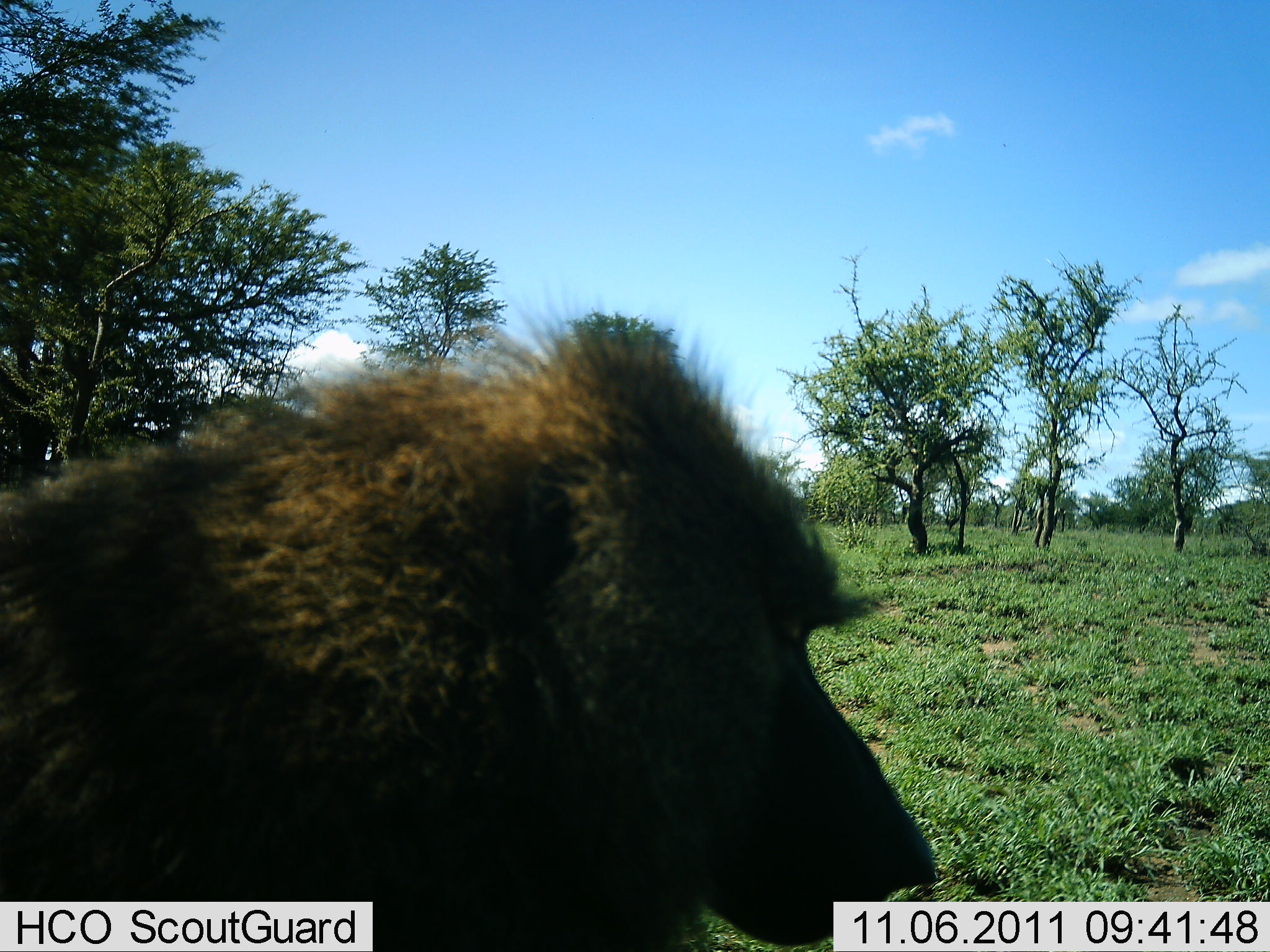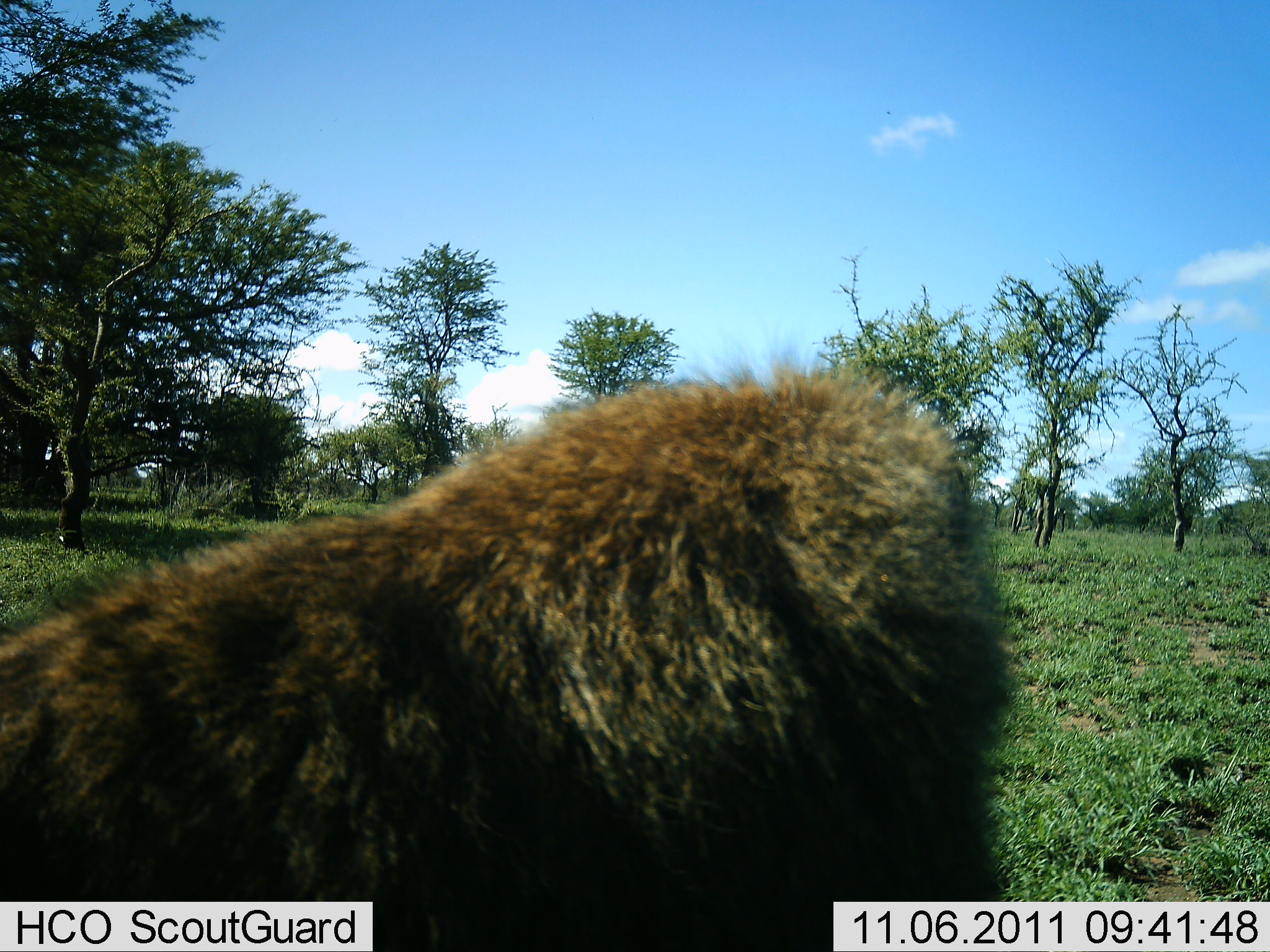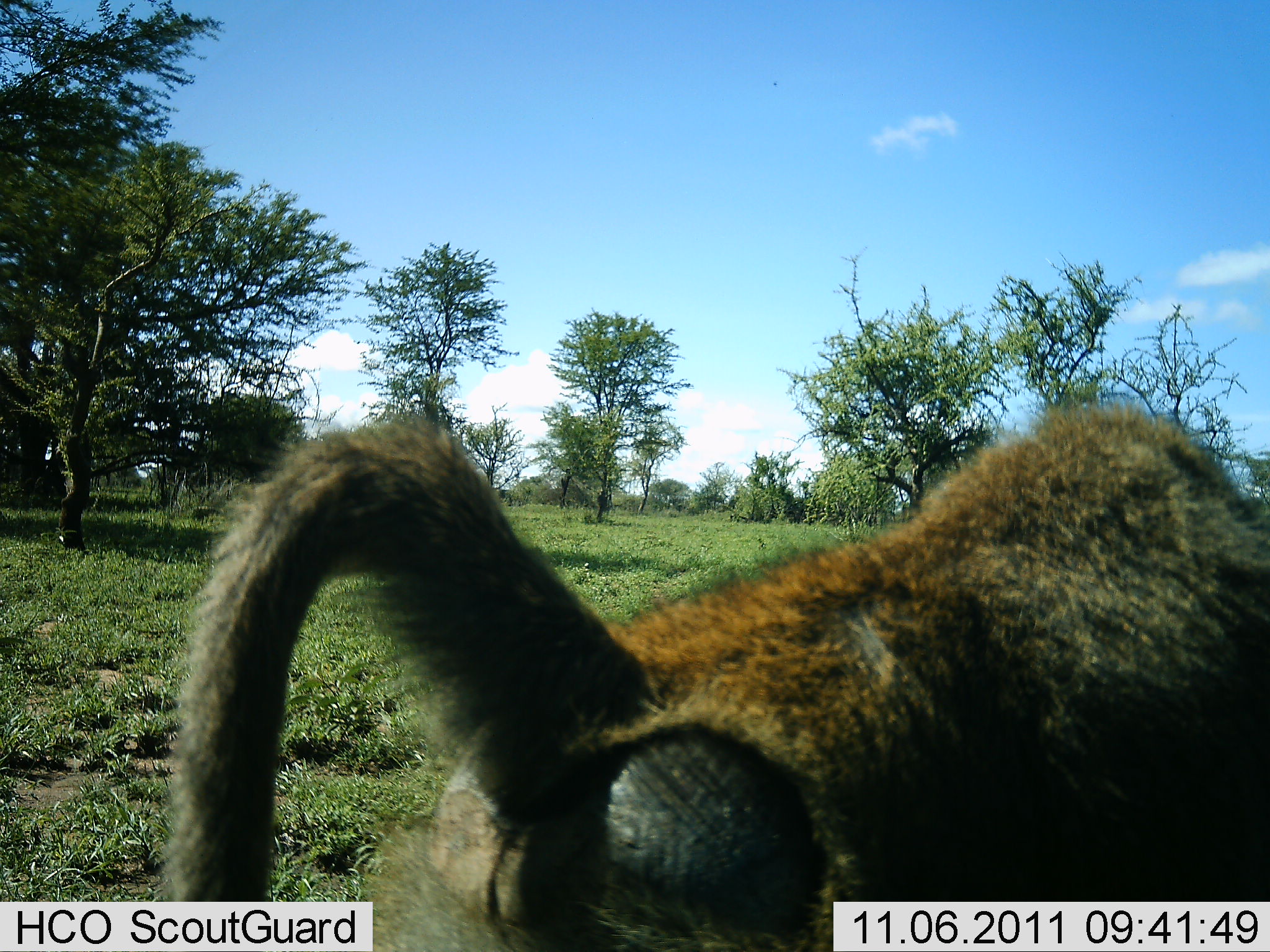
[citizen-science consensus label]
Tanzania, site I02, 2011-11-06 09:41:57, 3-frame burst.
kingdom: Animalia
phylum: Chordata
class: Mammalia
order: Primates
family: Cercopithecidae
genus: Papio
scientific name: Papio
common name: baboon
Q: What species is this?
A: Baboon (Papio).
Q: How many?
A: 1.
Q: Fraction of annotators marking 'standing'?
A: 15%.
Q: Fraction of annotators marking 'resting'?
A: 0%.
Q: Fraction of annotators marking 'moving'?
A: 85%.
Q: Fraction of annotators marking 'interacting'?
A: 0%.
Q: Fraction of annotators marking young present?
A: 0%.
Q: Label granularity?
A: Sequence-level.